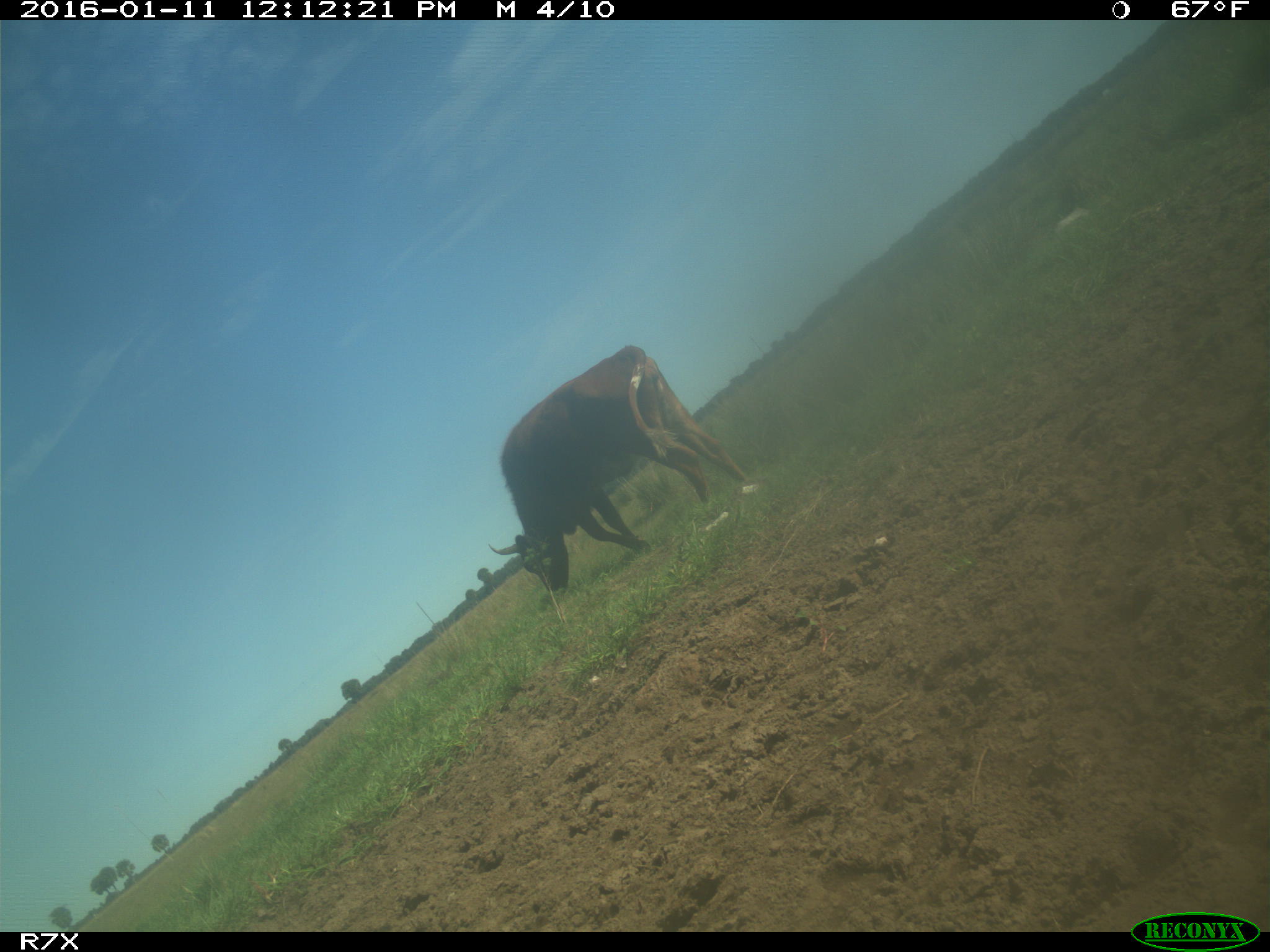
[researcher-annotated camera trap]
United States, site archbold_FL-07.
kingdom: Animalia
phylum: Chordata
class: Mammalia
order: Artiodactyla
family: Bovidae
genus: Bos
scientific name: Bos taurus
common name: domestic cow